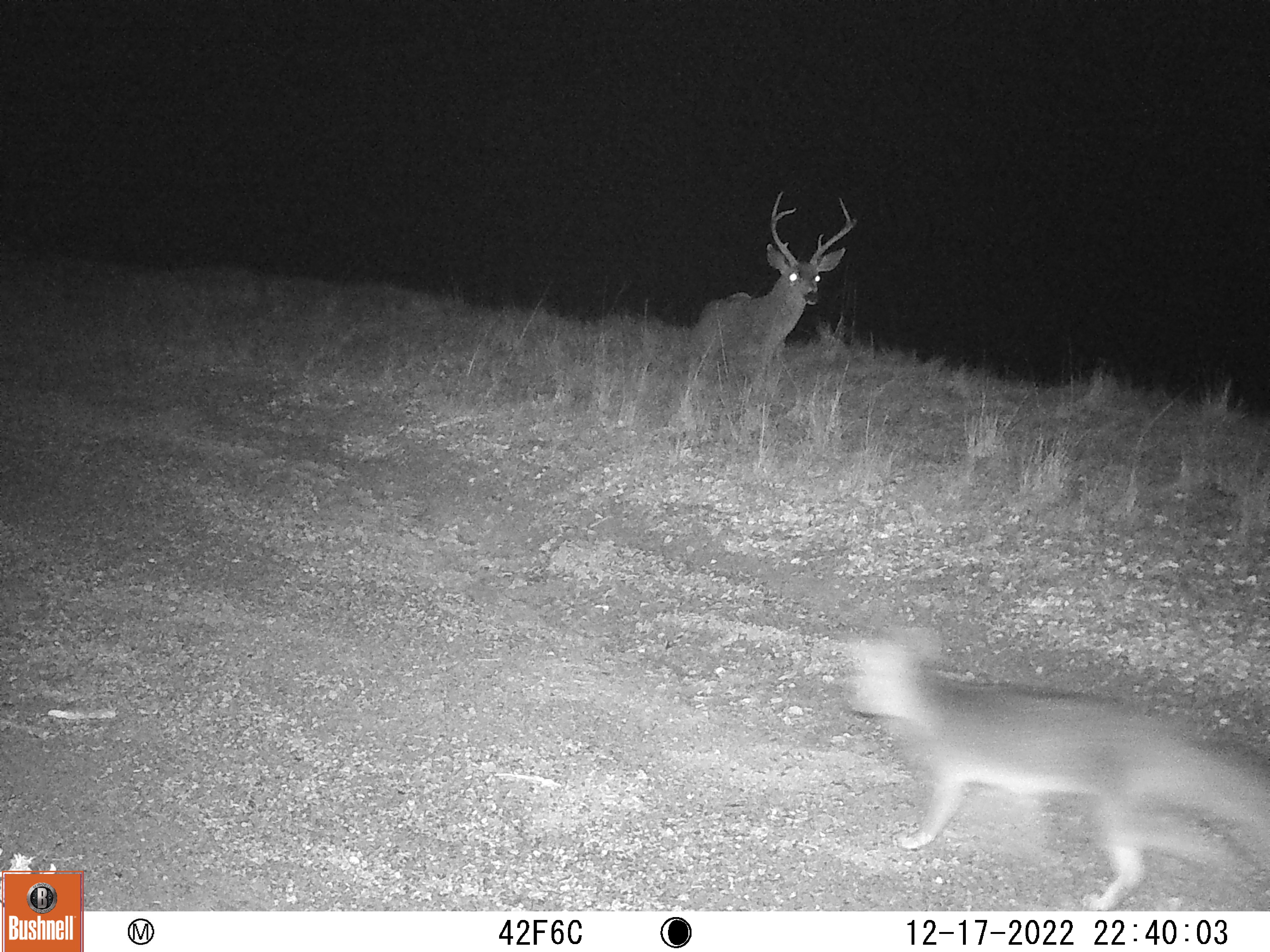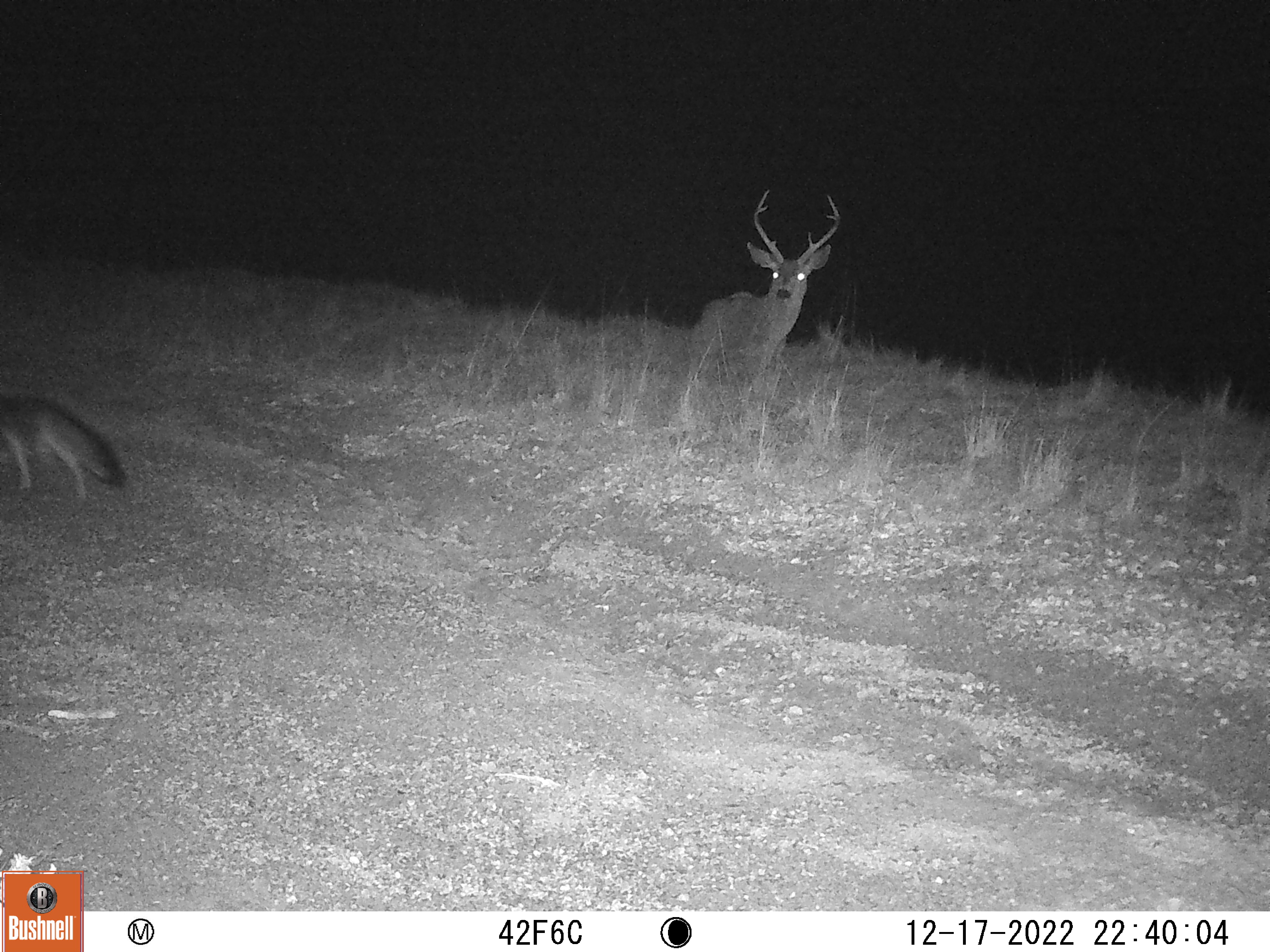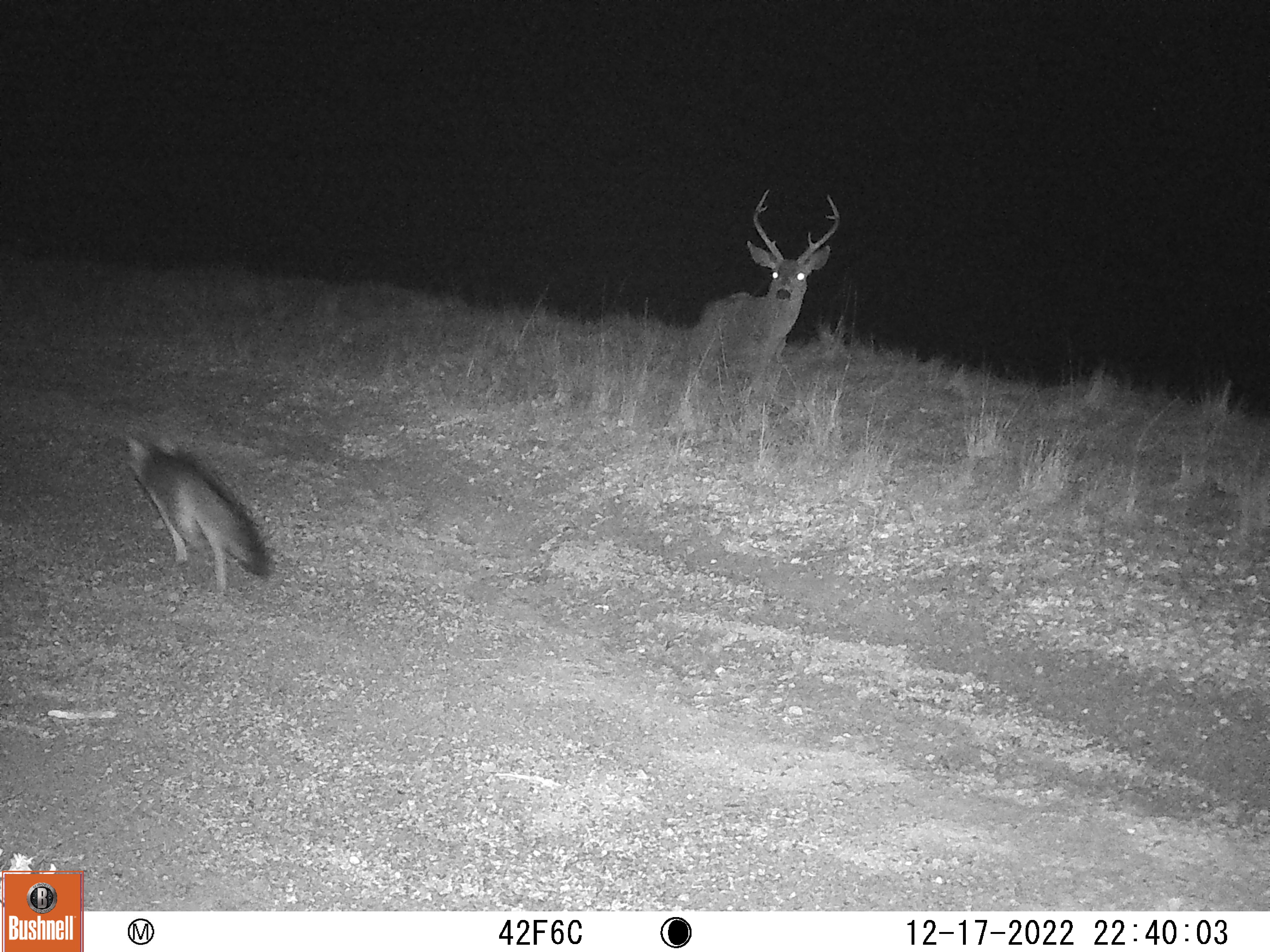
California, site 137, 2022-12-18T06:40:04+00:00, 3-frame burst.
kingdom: Animalia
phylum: Chordata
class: Mammalia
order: Artiodactyla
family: Cervidae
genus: Odocoileus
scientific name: Odocoileus hemionus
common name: mule deer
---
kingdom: Animalia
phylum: Chordata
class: Mammalia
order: Carnivora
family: Canidae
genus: Urocyon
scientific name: Urocyon cinereoargenteus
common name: gray fox